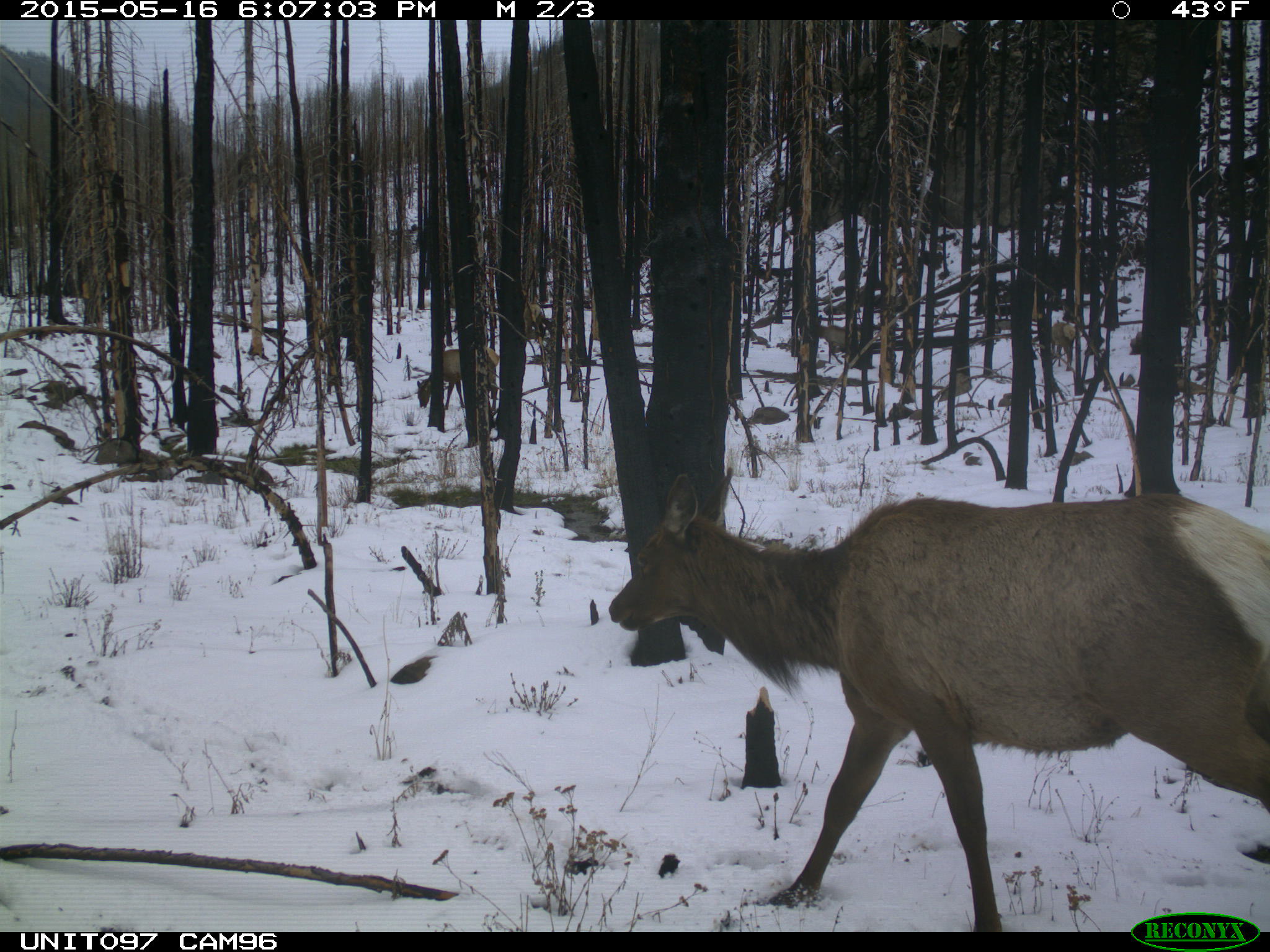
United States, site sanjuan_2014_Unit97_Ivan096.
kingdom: Animalia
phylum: Chordata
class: Mammalia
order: Artiodactyla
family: Cervidae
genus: Cervus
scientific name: Cervus elaphus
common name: red deer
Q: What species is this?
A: Cervus elaphus (red deer).